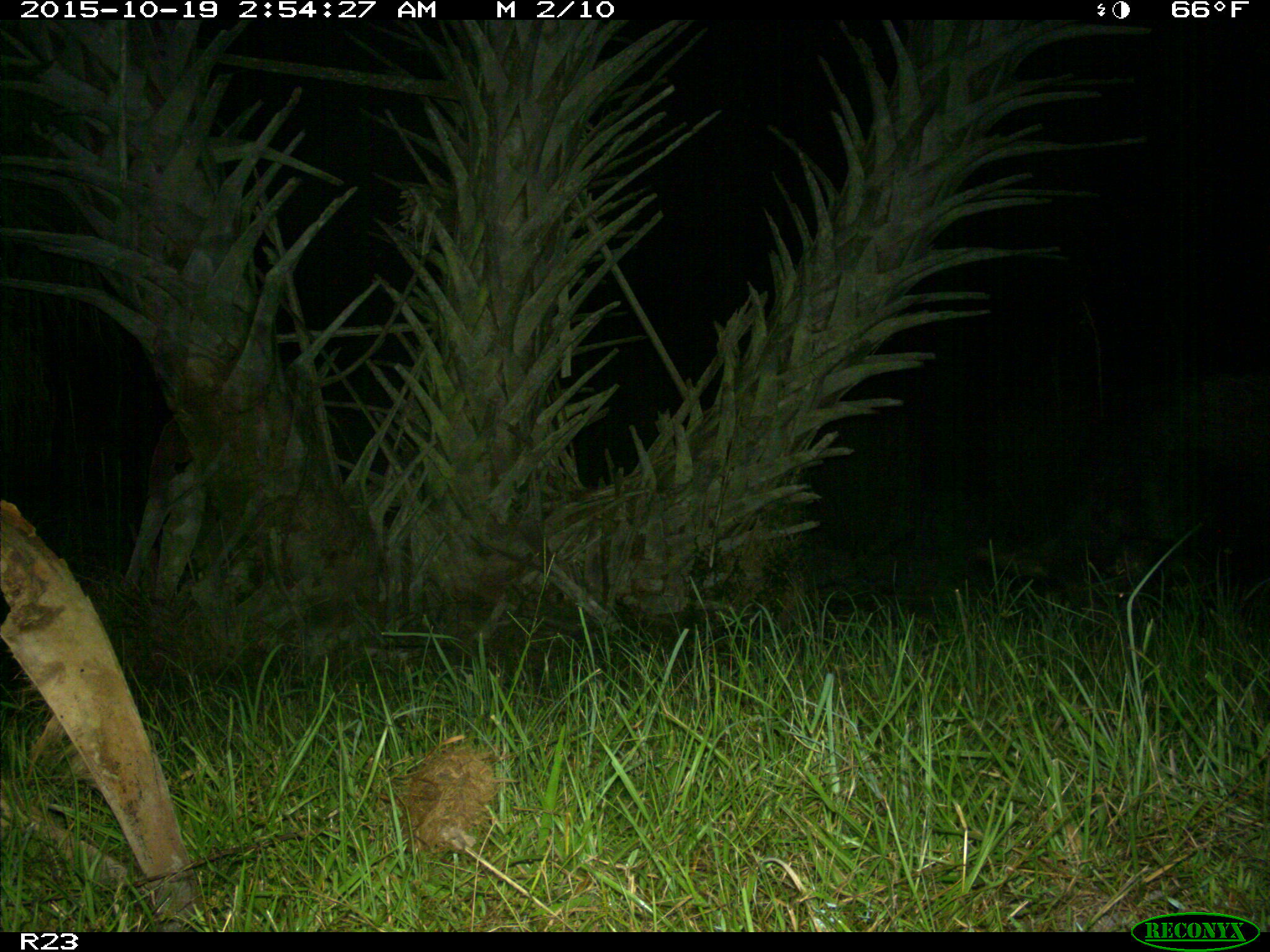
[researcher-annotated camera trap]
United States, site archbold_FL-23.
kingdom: Animalia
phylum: Chordata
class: Mammalia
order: Artiodactyla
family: Suidae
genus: Sus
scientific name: Sus scrofa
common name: wild boar